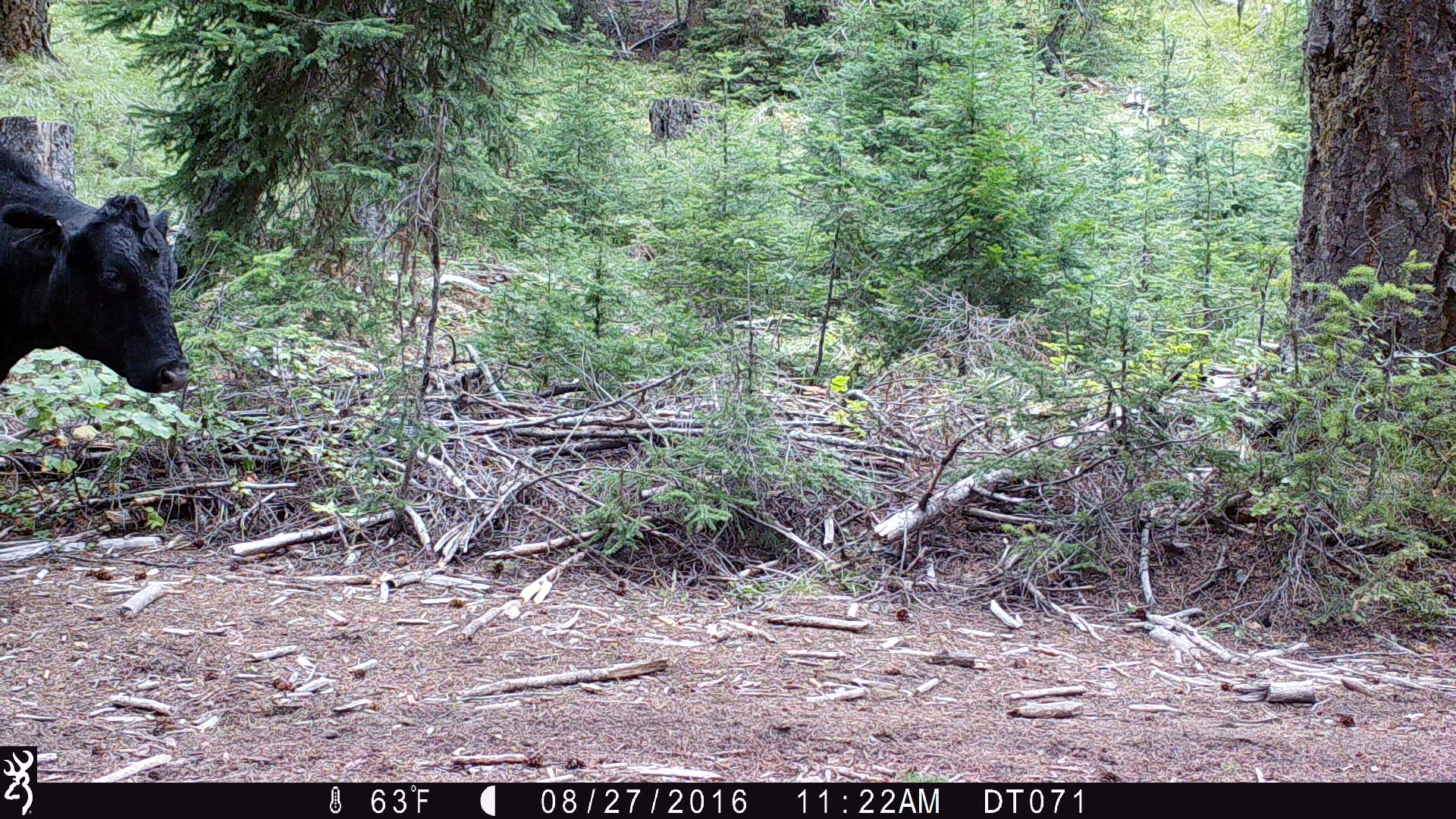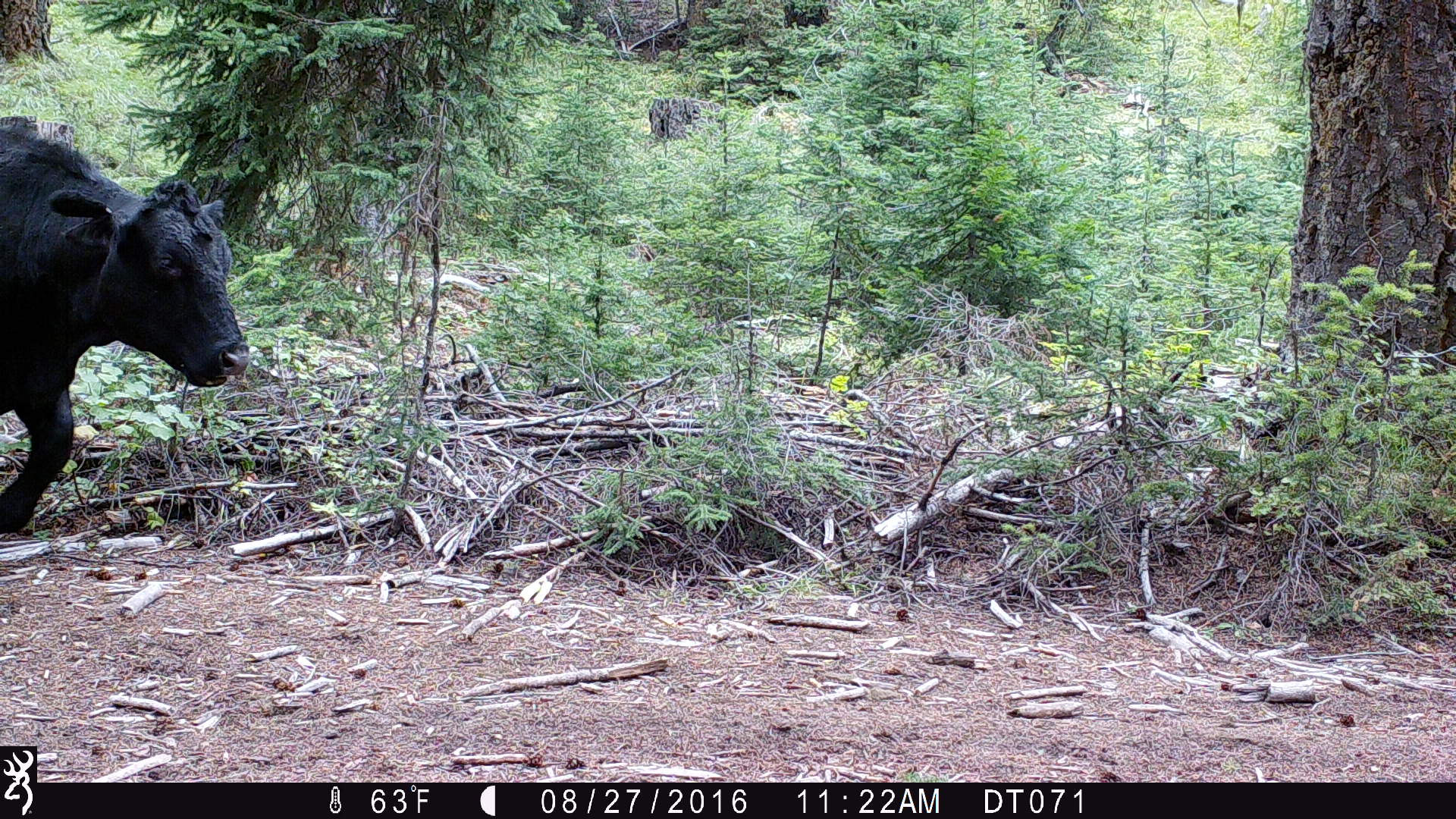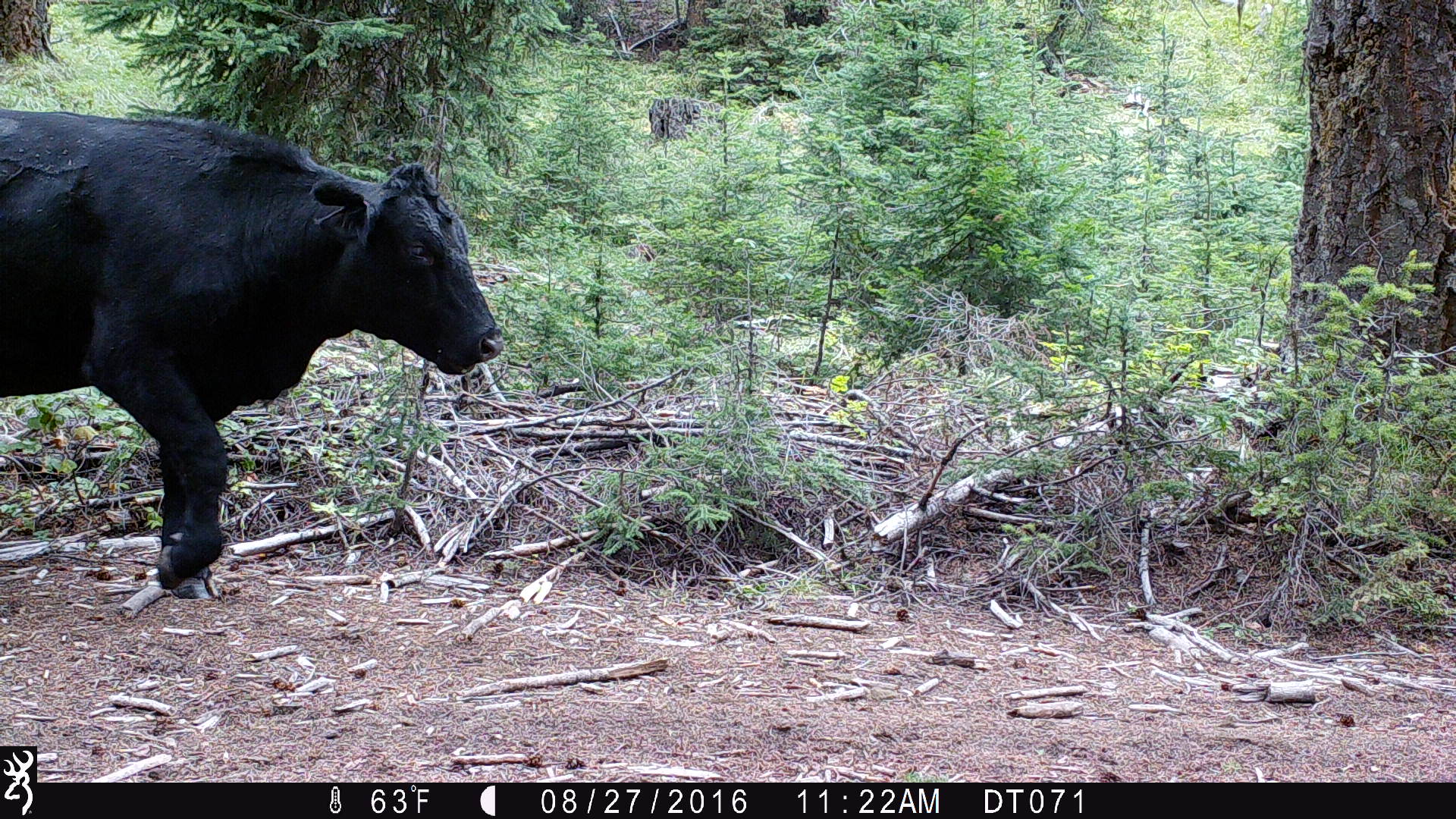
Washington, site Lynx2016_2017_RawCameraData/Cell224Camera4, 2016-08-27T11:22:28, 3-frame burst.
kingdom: Animalia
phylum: Chordata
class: Mammalia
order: Artiodactyla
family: Bovidae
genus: Bos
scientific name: Bos taurus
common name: domestic cattle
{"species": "domestic cattle (Bos taurus)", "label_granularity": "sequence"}